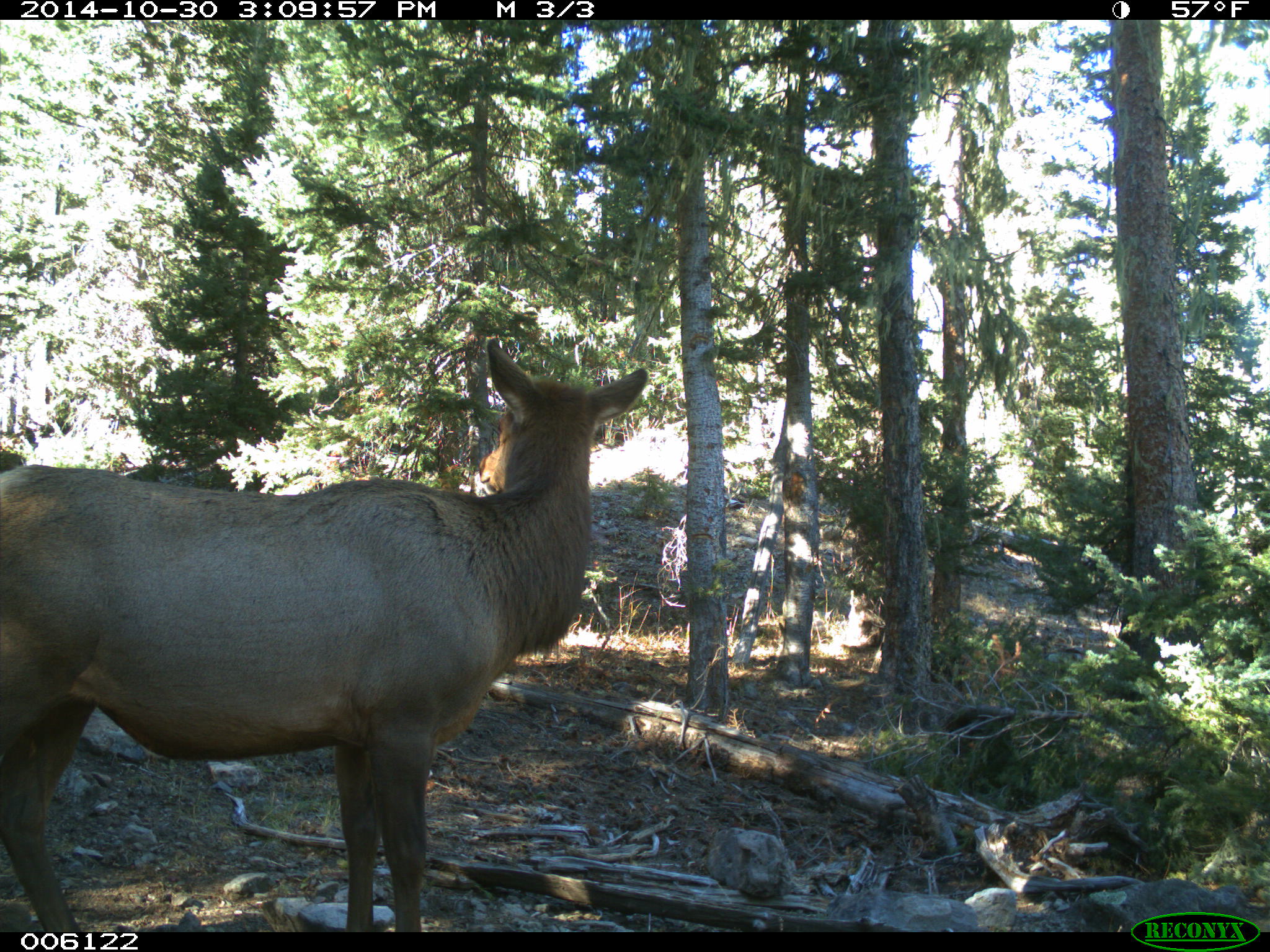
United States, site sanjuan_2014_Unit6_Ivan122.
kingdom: Animalia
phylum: Chordata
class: Mammalia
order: Artiodactyla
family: Cervidae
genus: Cervus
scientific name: Cervus elaphus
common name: red deer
Cervus elaphus (red deer).